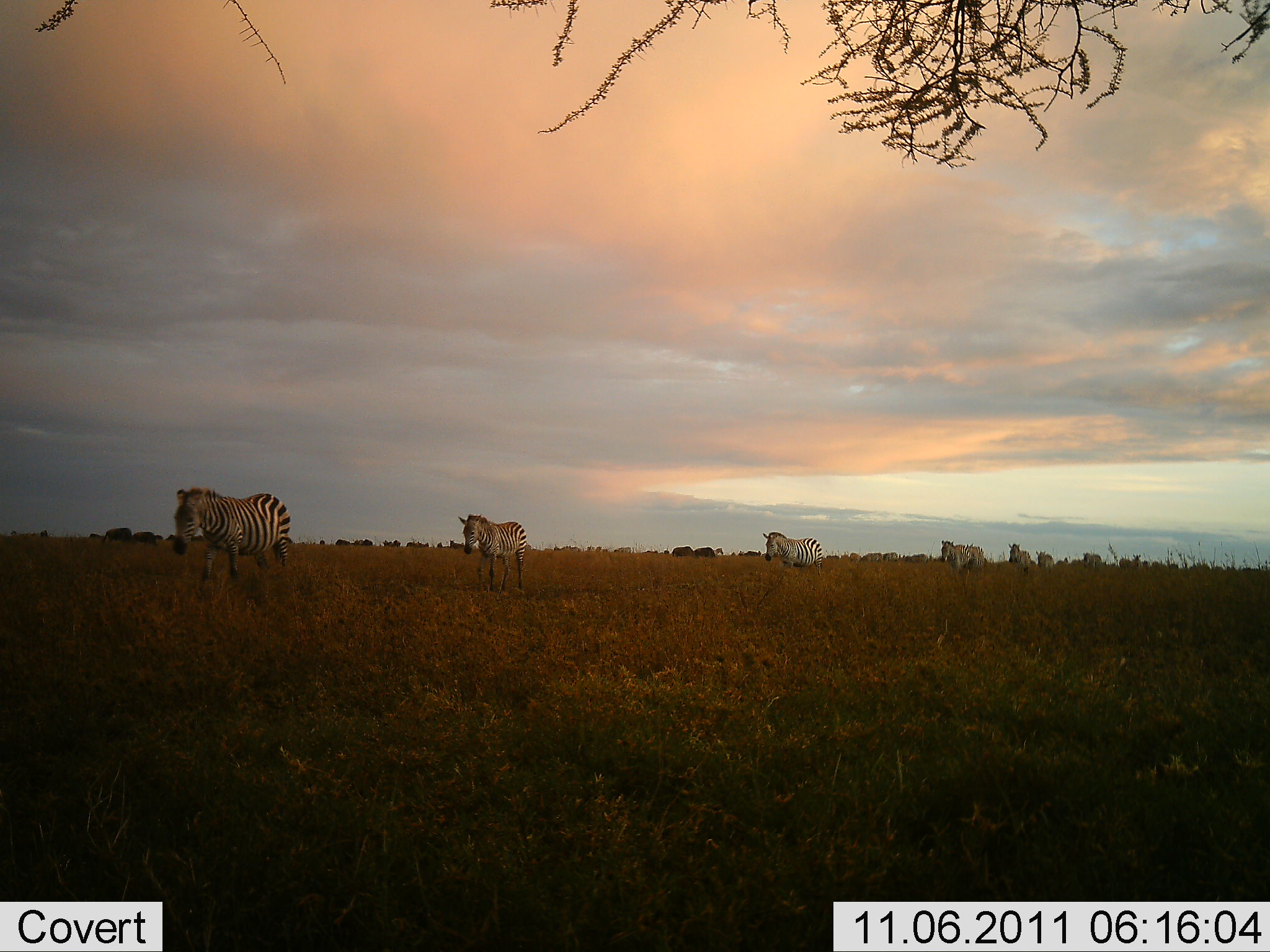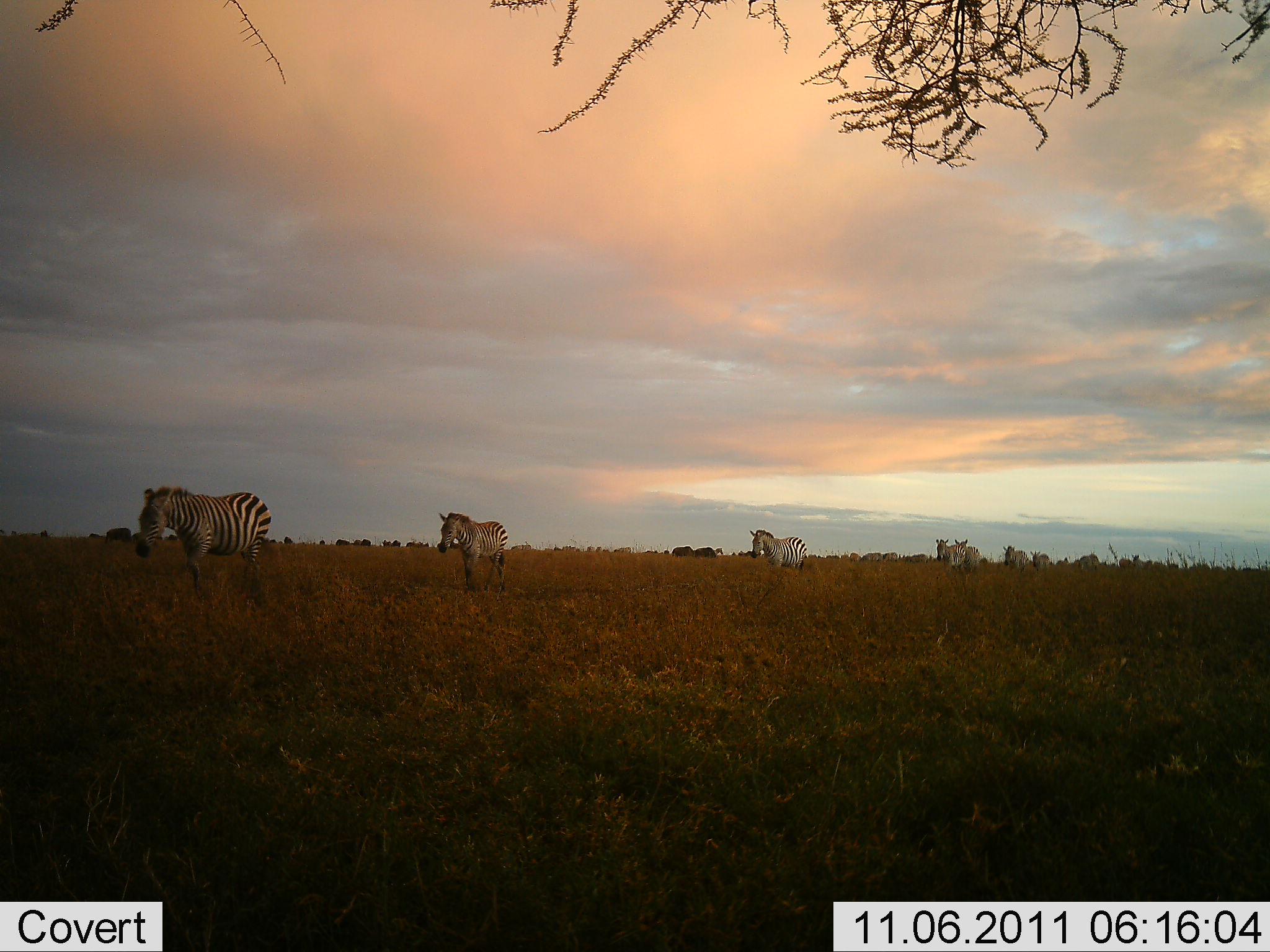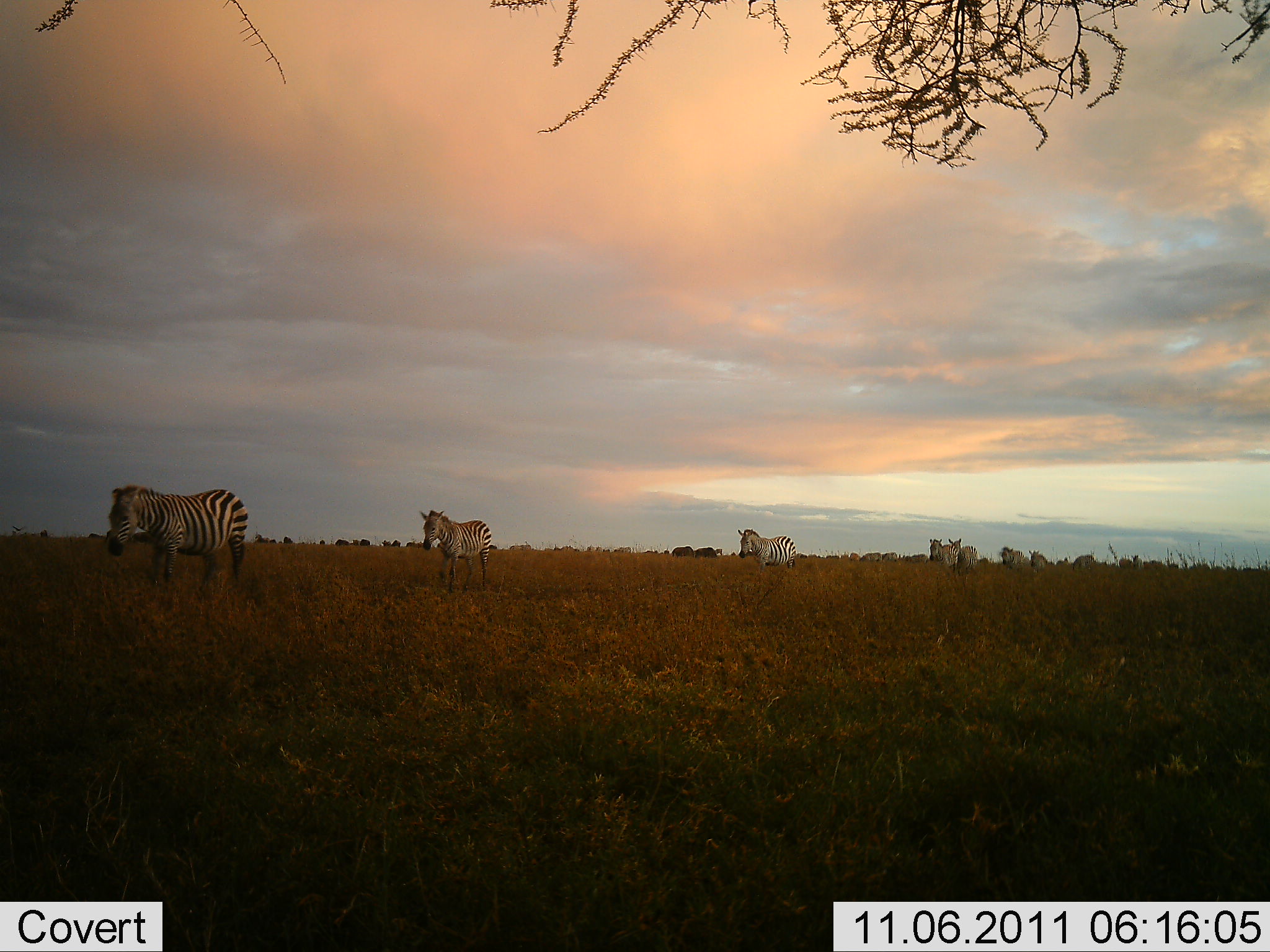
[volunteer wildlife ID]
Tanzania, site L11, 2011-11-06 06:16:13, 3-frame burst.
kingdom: Animalia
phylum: Chordata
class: Mammalia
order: Perissodactyla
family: Equidae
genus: Equus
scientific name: Equus quagga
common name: plains zebra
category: zebra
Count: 8.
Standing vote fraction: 0%.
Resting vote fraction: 0%.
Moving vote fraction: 100%.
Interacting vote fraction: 0%.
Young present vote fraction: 0%.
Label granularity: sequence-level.